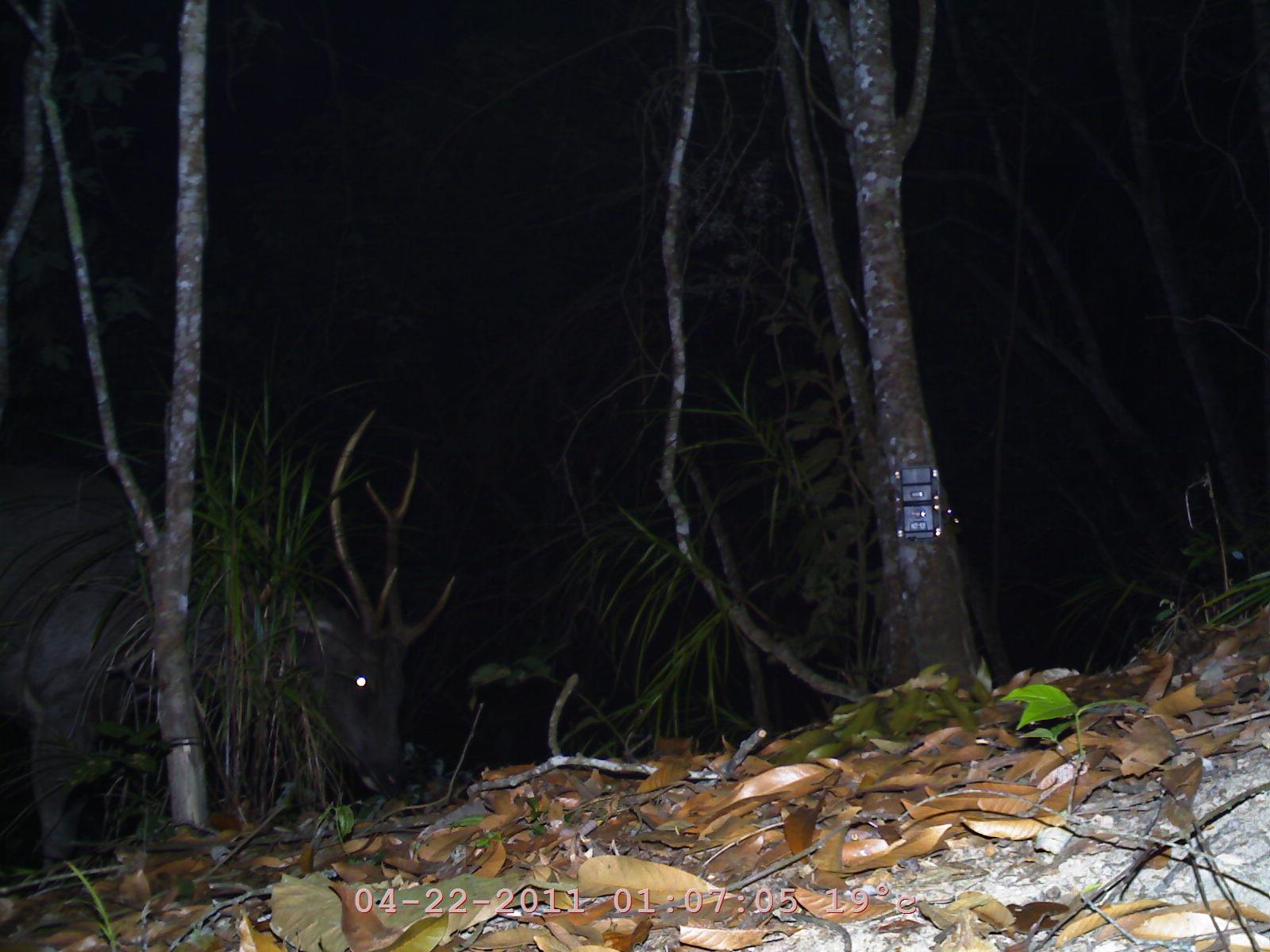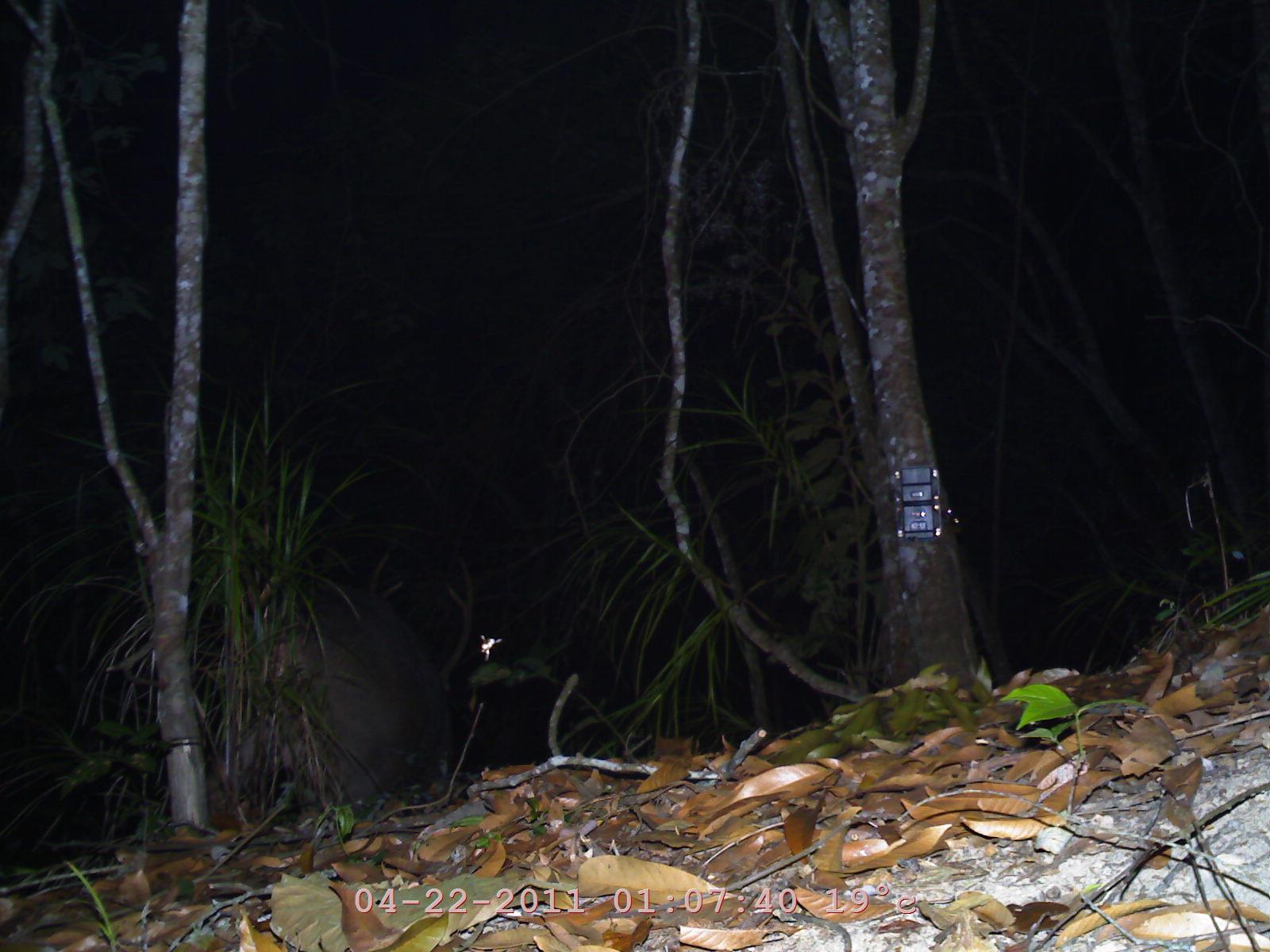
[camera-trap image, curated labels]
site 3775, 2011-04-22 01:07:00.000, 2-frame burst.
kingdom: Animalia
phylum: Chordata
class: Mammalia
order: Artiodactyla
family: Cervidae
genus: Rusa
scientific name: Rusa unicolor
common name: sambar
Rusa unicolor (sambar), count 1, age adult, sex male.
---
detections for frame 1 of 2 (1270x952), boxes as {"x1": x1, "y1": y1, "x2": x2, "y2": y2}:
rusa unicolor: {"x1": 0, "y1": 428, "x2": 410, "y2": 864}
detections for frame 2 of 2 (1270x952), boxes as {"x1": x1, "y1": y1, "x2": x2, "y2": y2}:
rusa unicolor: {"x1": 228, "y1": 542, "x2": 474, "y2": 816}